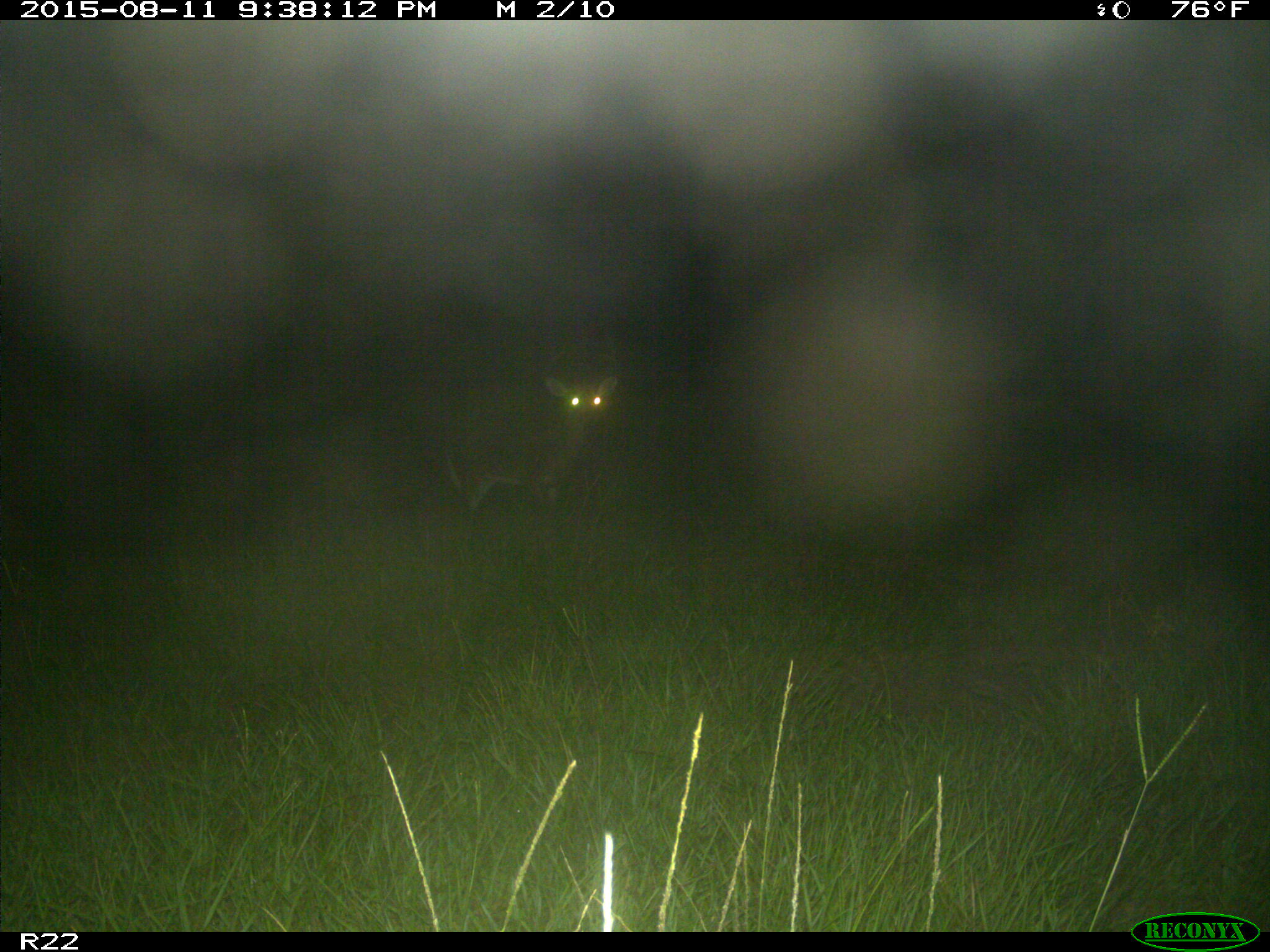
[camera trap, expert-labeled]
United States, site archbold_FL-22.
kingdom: Animalia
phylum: Chordata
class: Mammalia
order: Artiodactyla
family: Cervidae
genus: Odocoileus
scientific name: Odocoileus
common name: deer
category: unidentified deer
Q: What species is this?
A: Unidentified deer (deer) (Odocoileus).